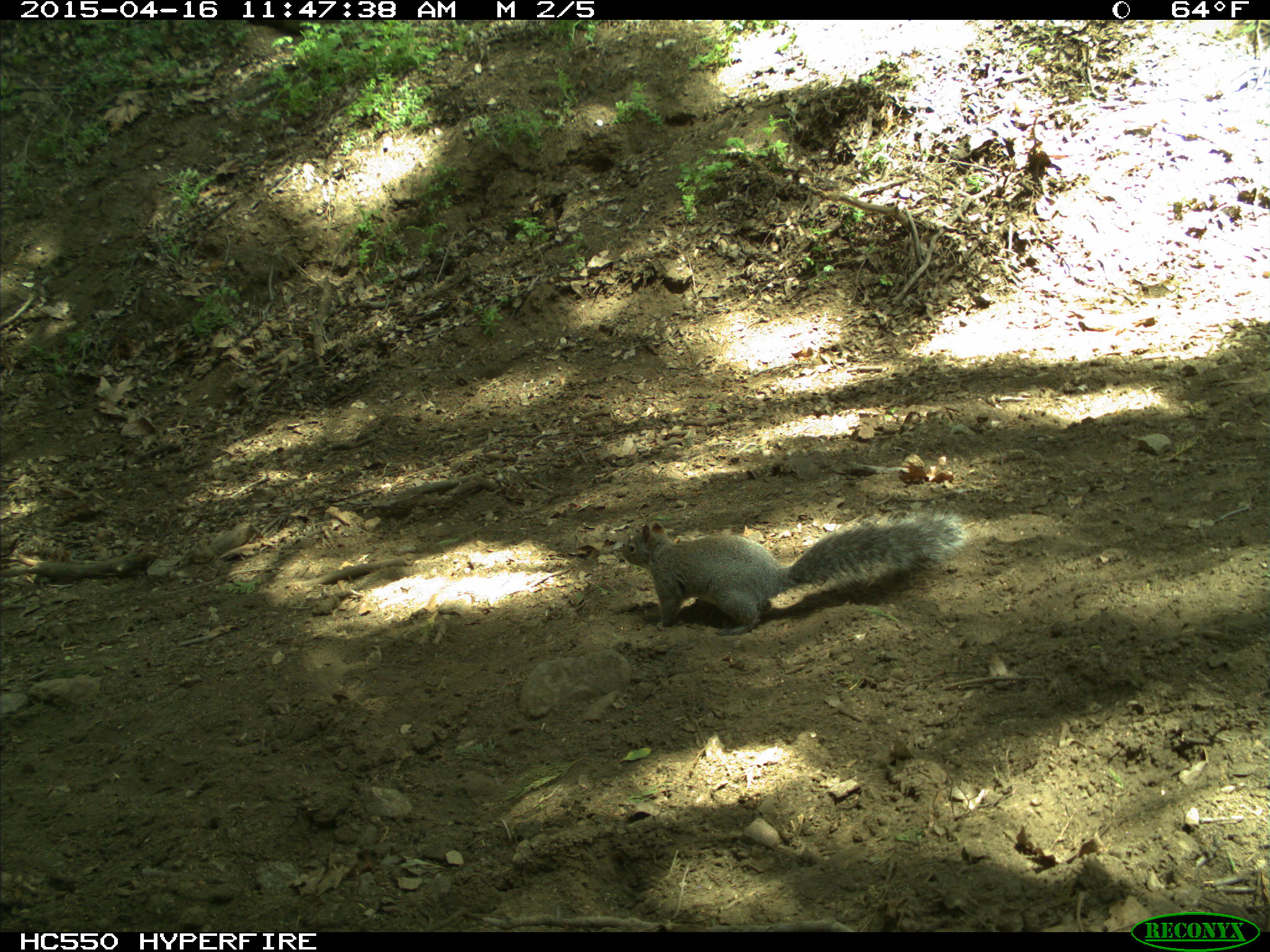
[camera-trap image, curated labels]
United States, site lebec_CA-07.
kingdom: Animalia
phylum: Chordata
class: Mammalia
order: Rodentia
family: Sciuridae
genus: Sciurus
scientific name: Sciurus carolinensis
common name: eastern gray squirrel